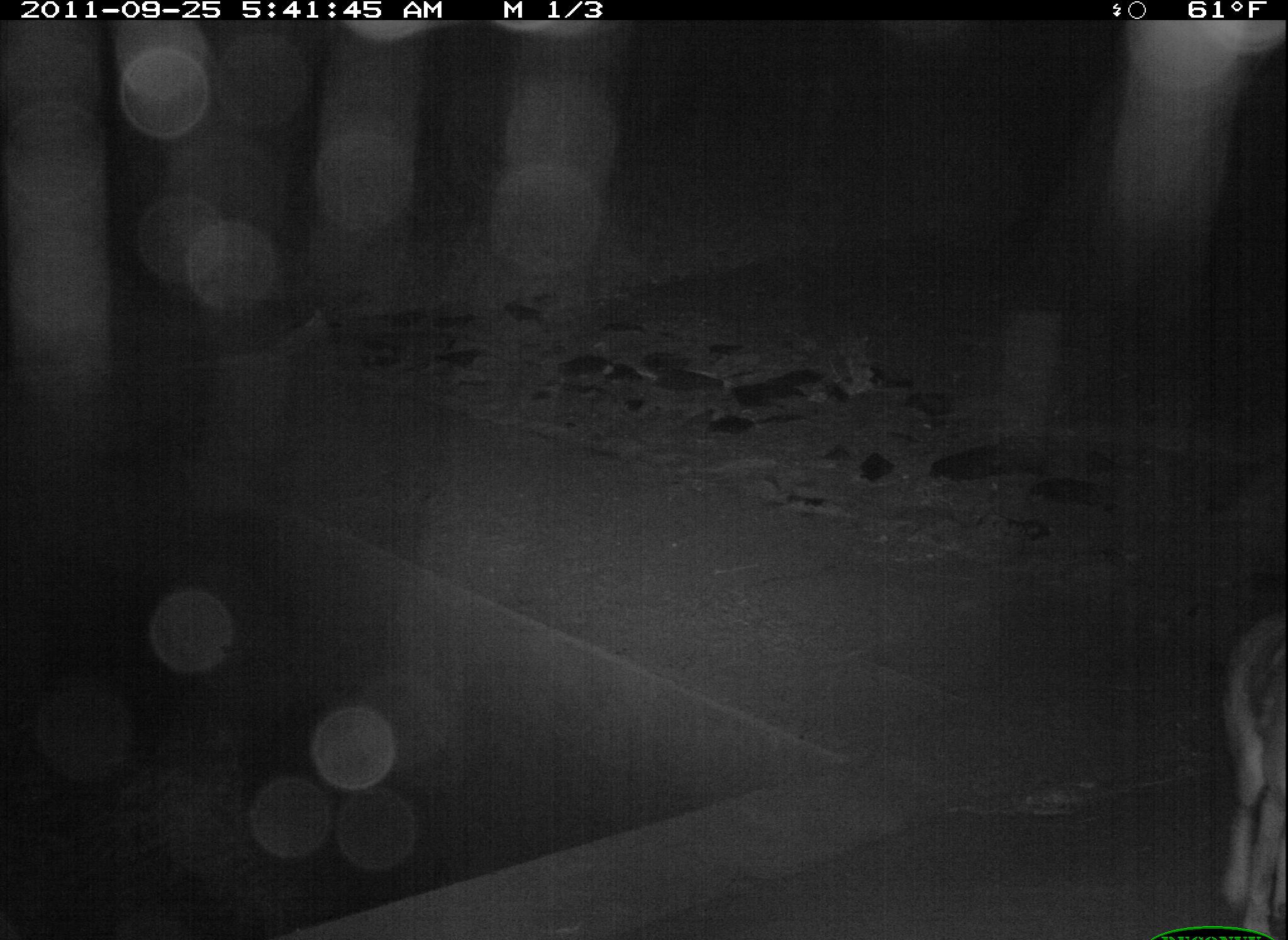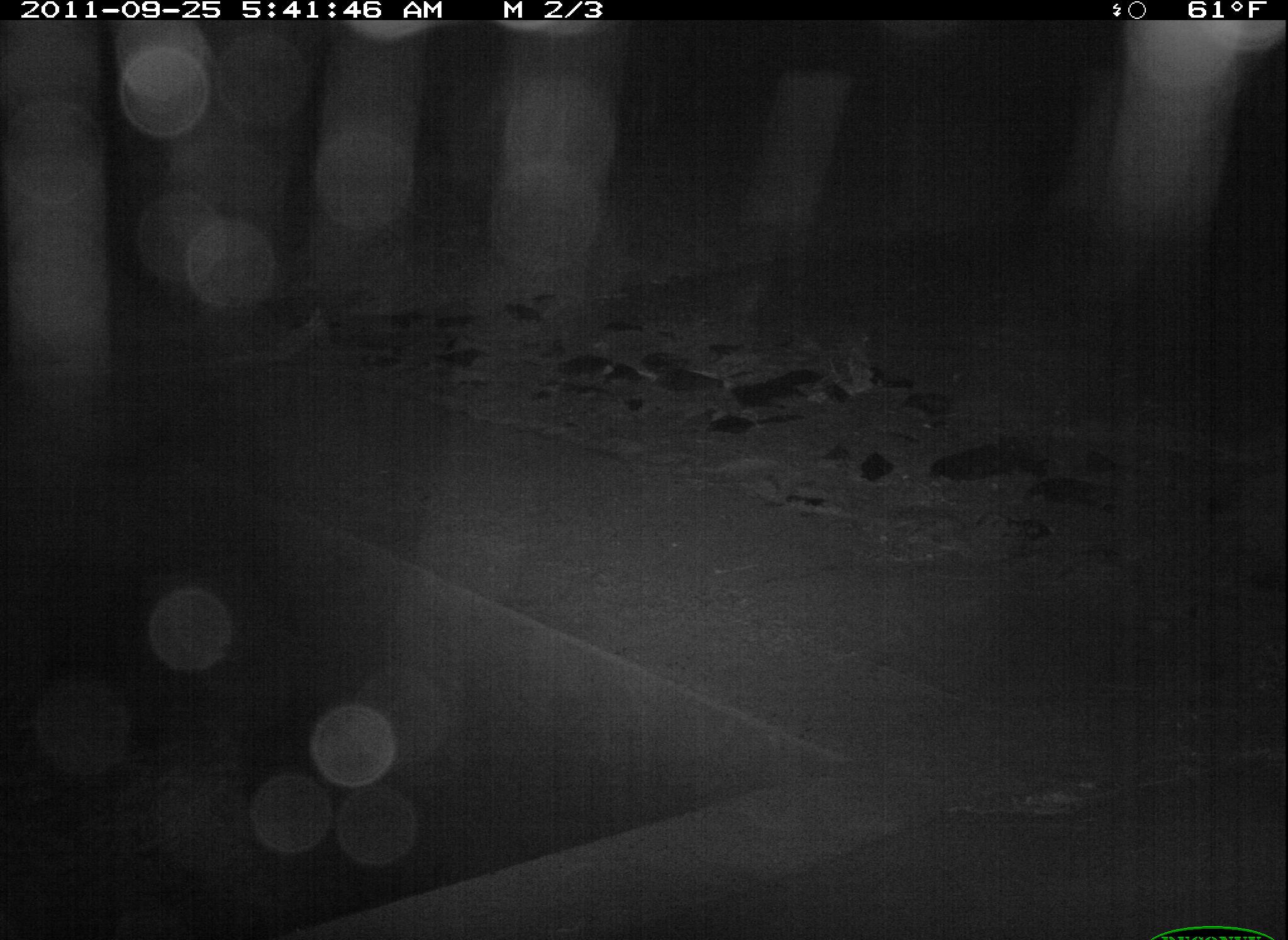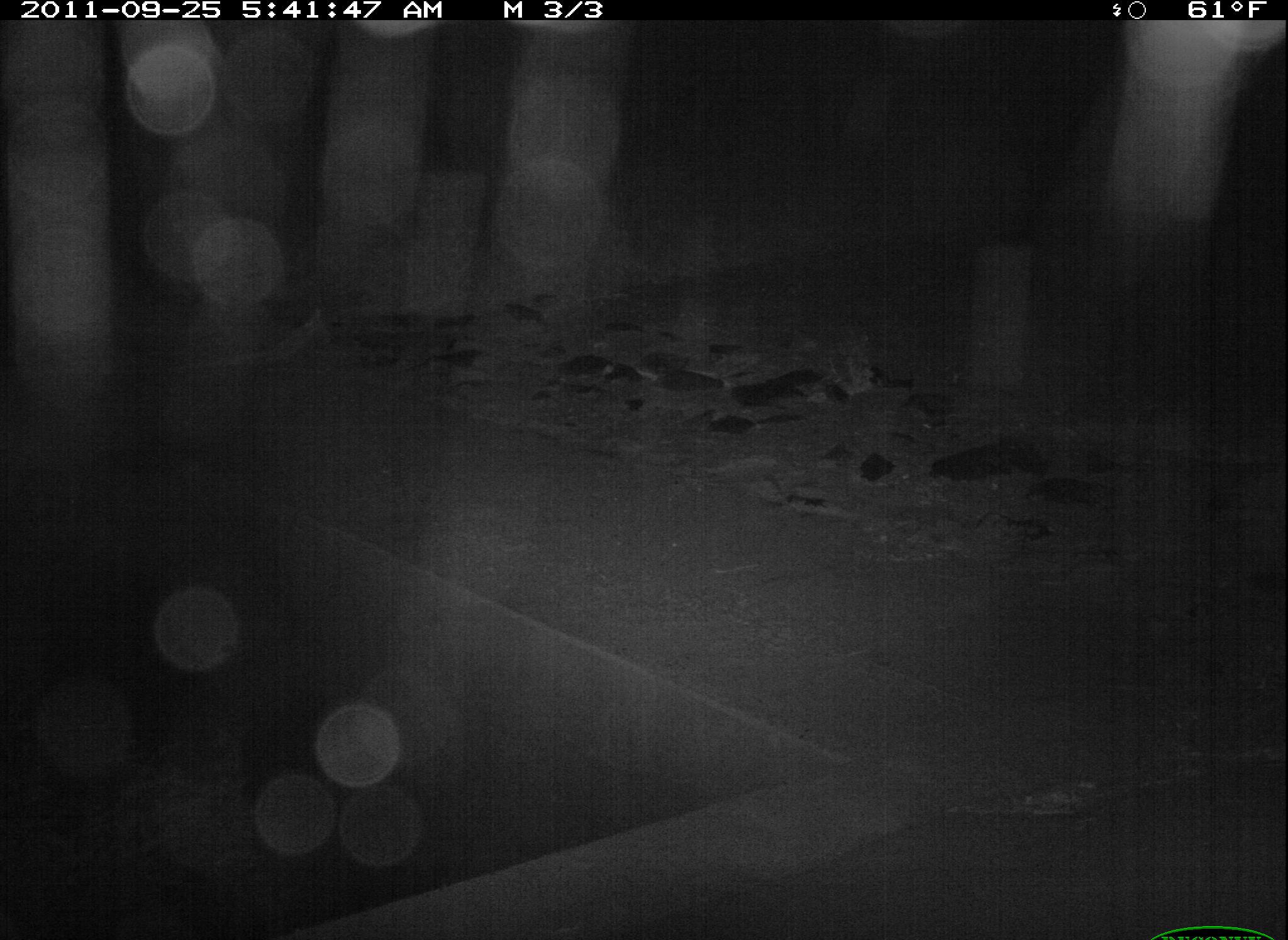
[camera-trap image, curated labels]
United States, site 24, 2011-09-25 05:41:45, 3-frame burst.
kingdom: Animalia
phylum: Chordata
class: Mammalia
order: Carnivora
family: Canidae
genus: Canis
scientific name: Canis latrans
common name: coyote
Coyote (Canis latrans).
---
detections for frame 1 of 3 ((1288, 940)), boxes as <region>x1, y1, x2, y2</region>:
coyote: <region>1211, 609, 1288, 940</region>